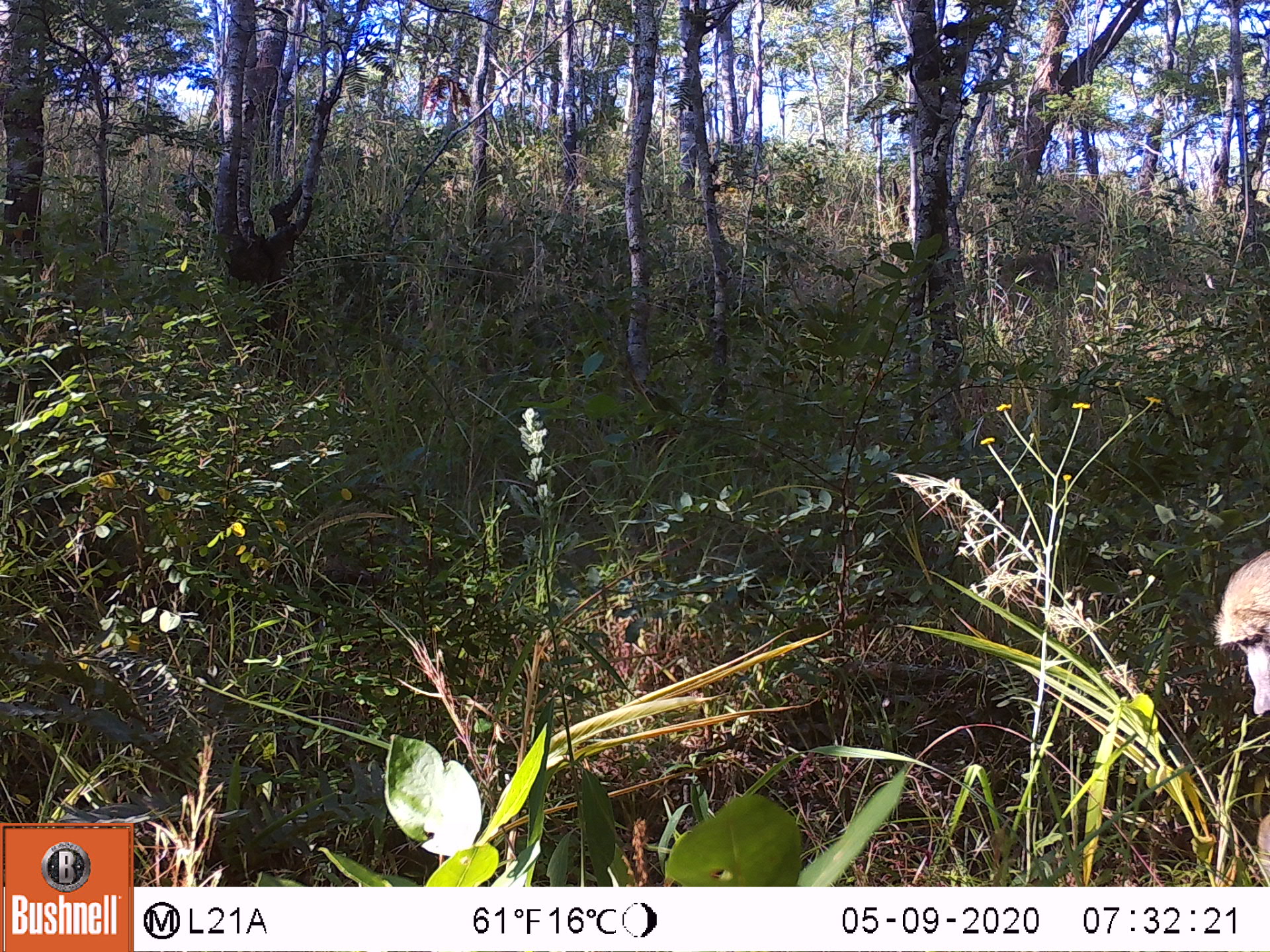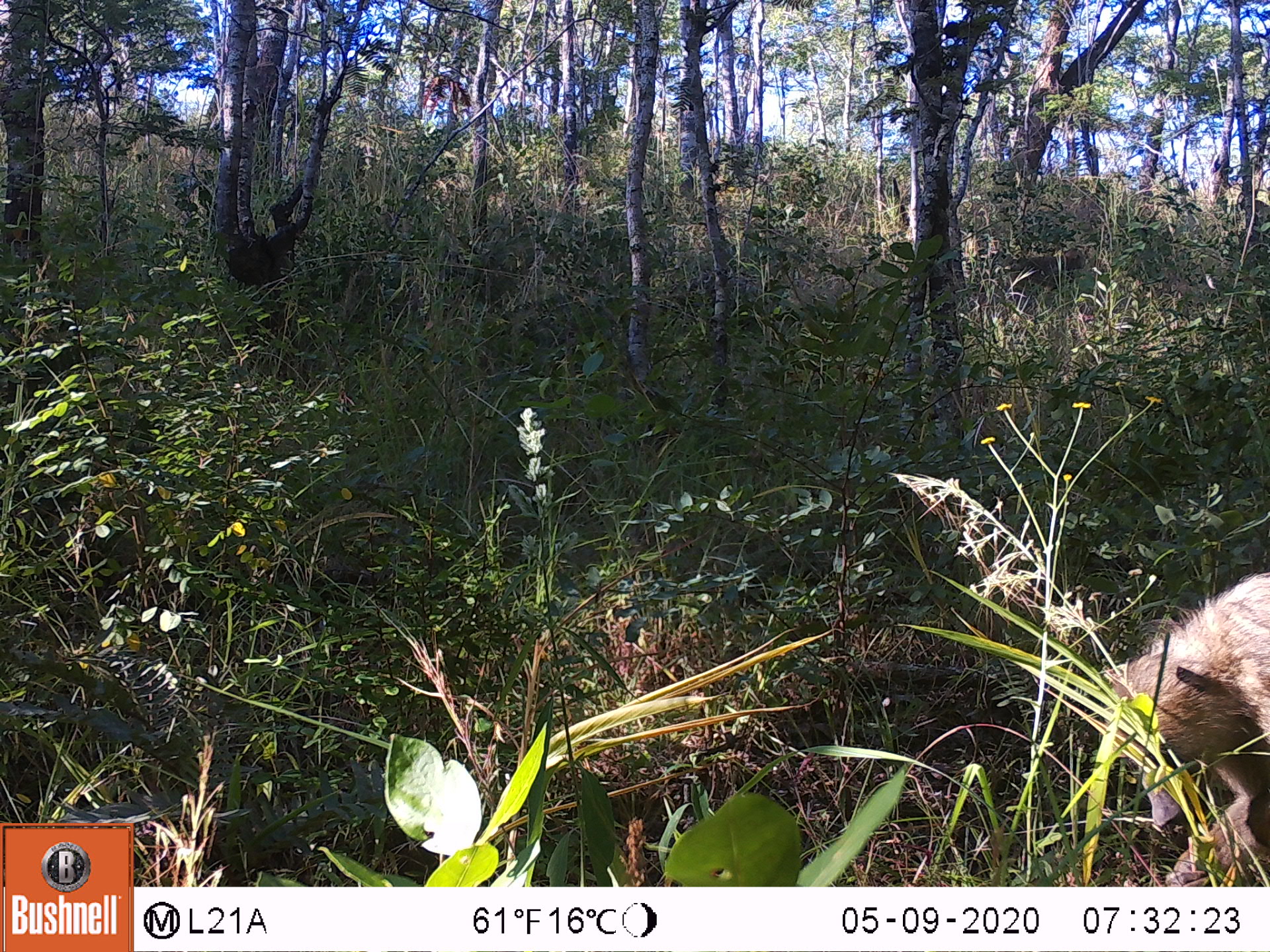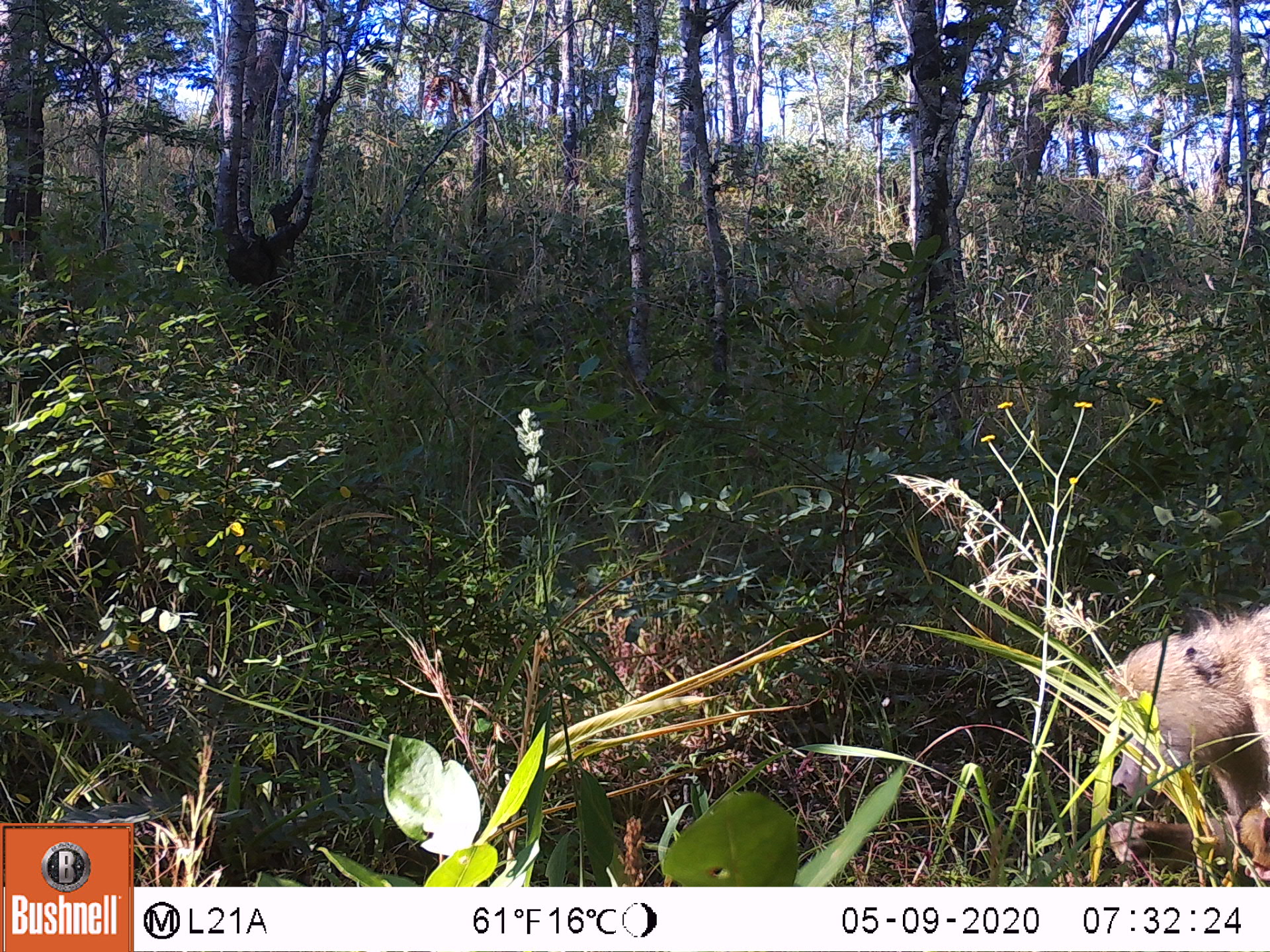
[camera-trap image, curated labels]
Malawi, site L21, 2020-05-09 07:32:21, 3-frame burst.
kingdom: Animalia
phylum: Chordata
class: Mammalia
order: Primates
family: Cercopithecidae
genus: Papio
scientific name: Papio cynocephalus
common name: yellow baboon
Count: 1.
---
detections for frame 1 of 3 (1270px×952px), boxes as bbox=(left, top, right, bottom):
yellow baboon: bbox=(1213, 551, 1267, 718)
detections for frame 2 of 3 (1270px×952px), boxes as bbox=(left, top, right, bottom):
yellow baboon: bbox=(1108, 557, 1270, 882); bbox=(995, 247, 1086, 294)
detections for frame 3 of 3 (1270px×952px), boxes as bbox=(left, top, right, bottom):
yellow baboon: bbox=(1088, 594, 1270, 873)